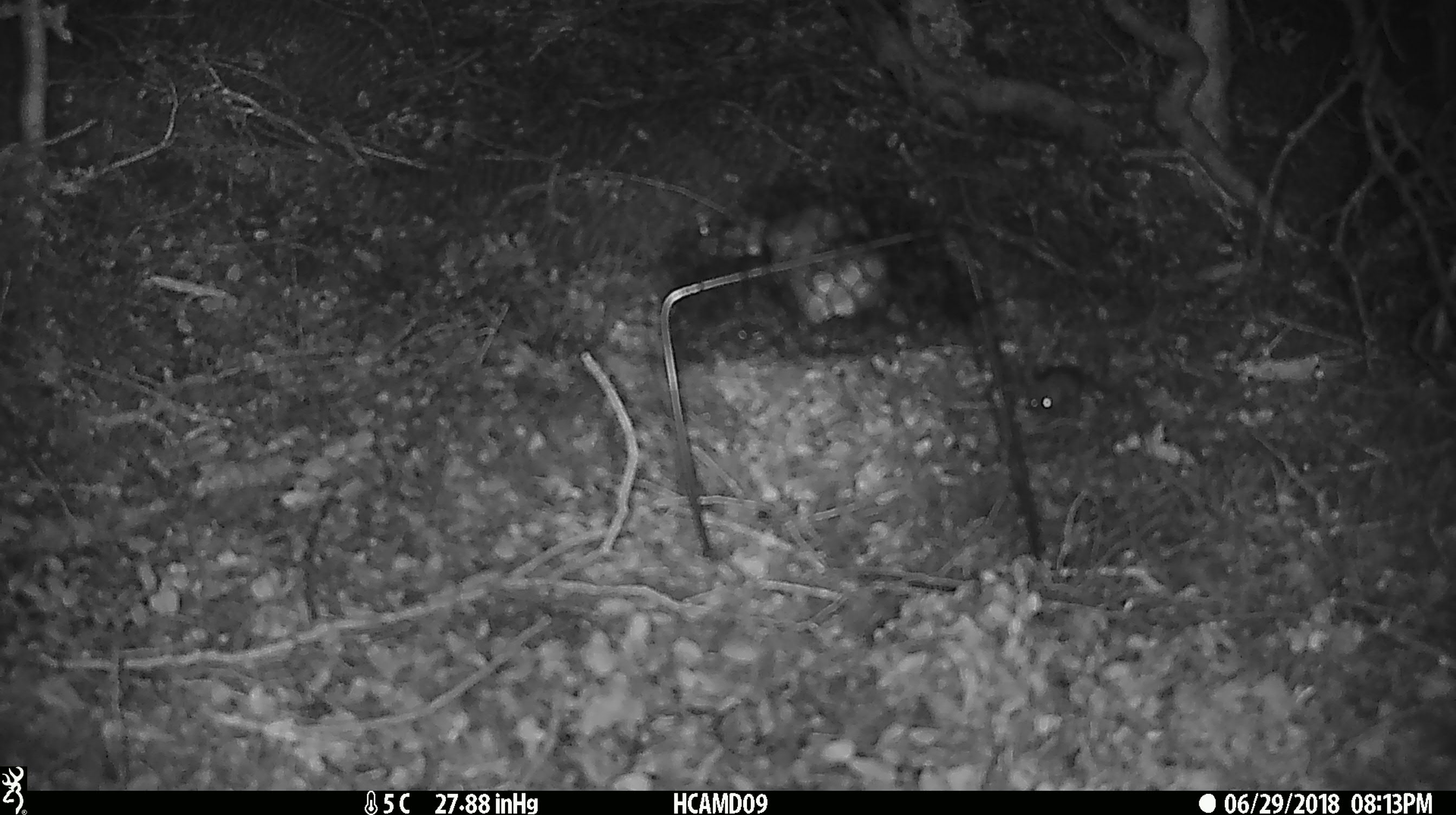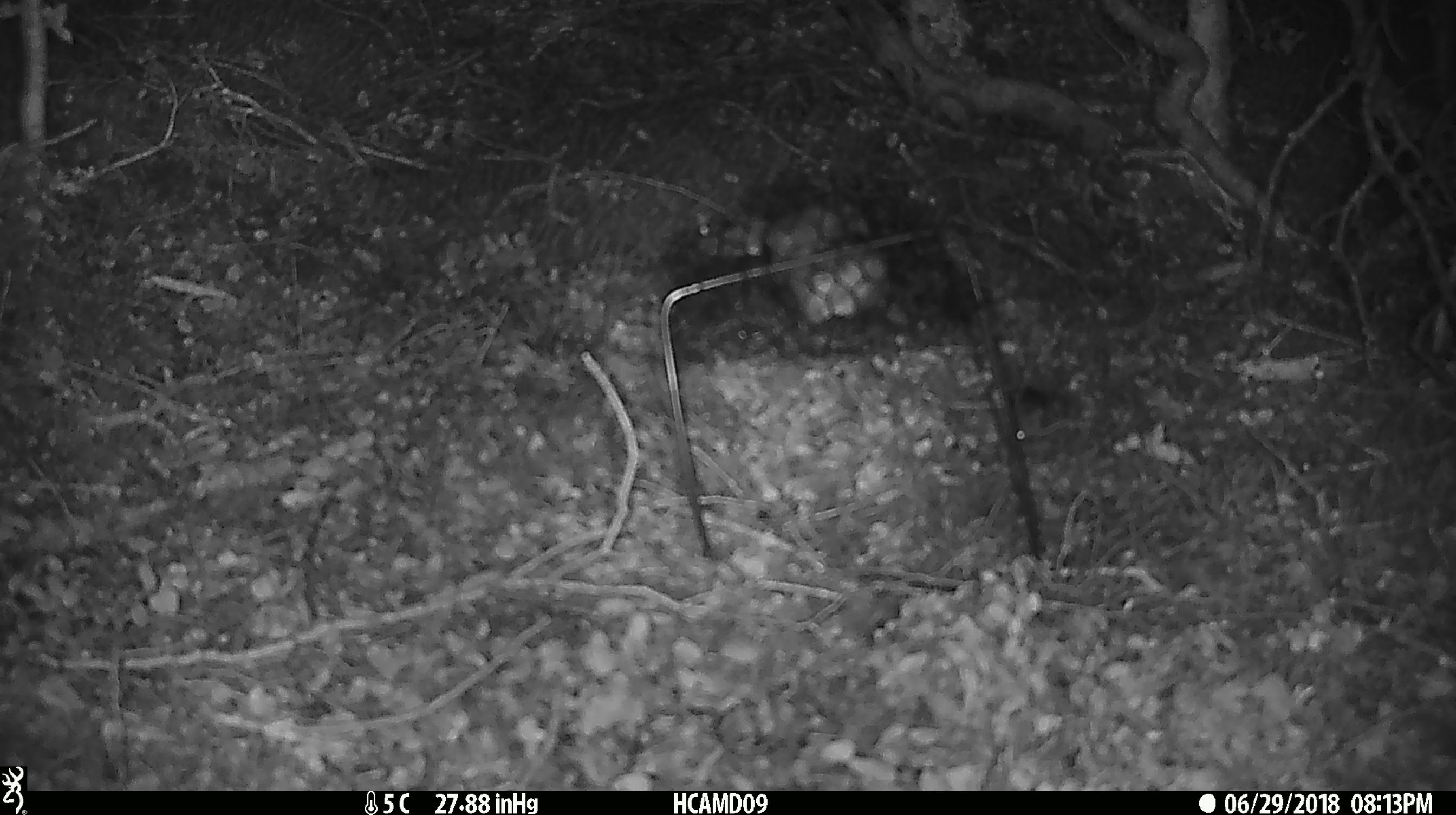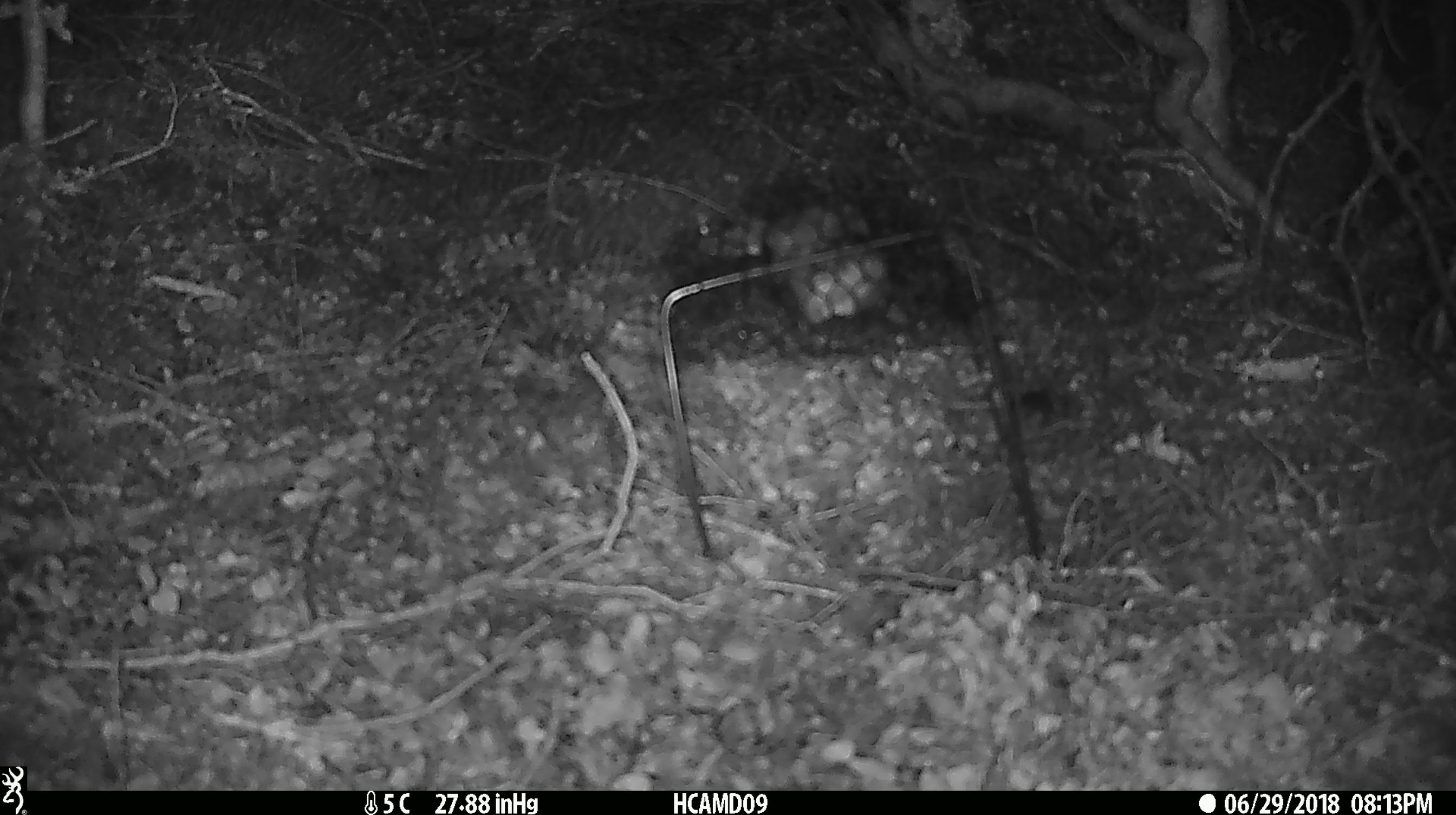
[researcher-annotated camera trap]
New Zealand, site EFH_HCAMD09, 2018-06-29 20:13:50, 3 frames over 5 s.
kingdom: Animalia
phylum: Chordata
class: Mammalia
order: Rodentia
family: Muridae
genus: Mus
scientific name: Mus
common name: mouse